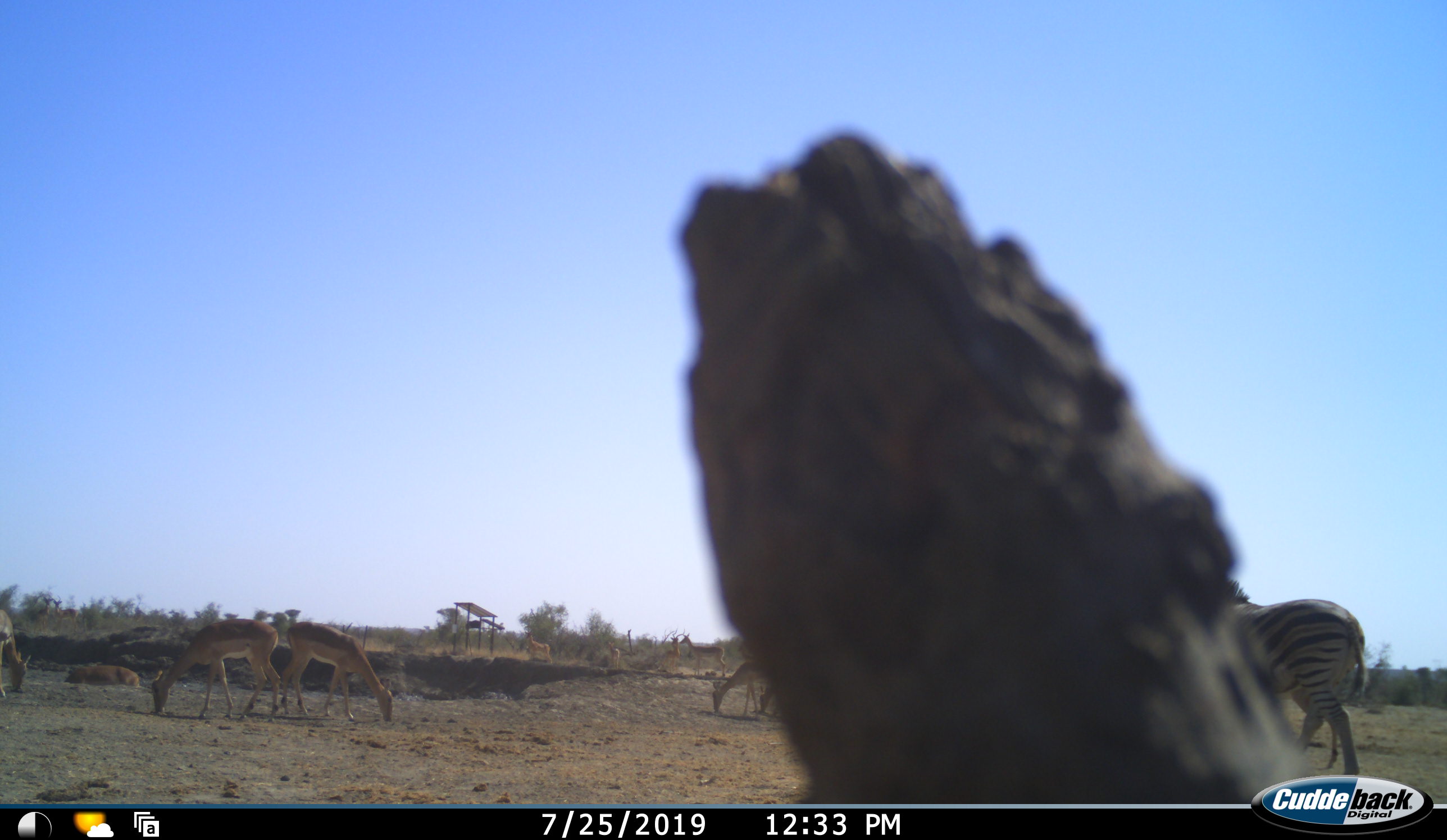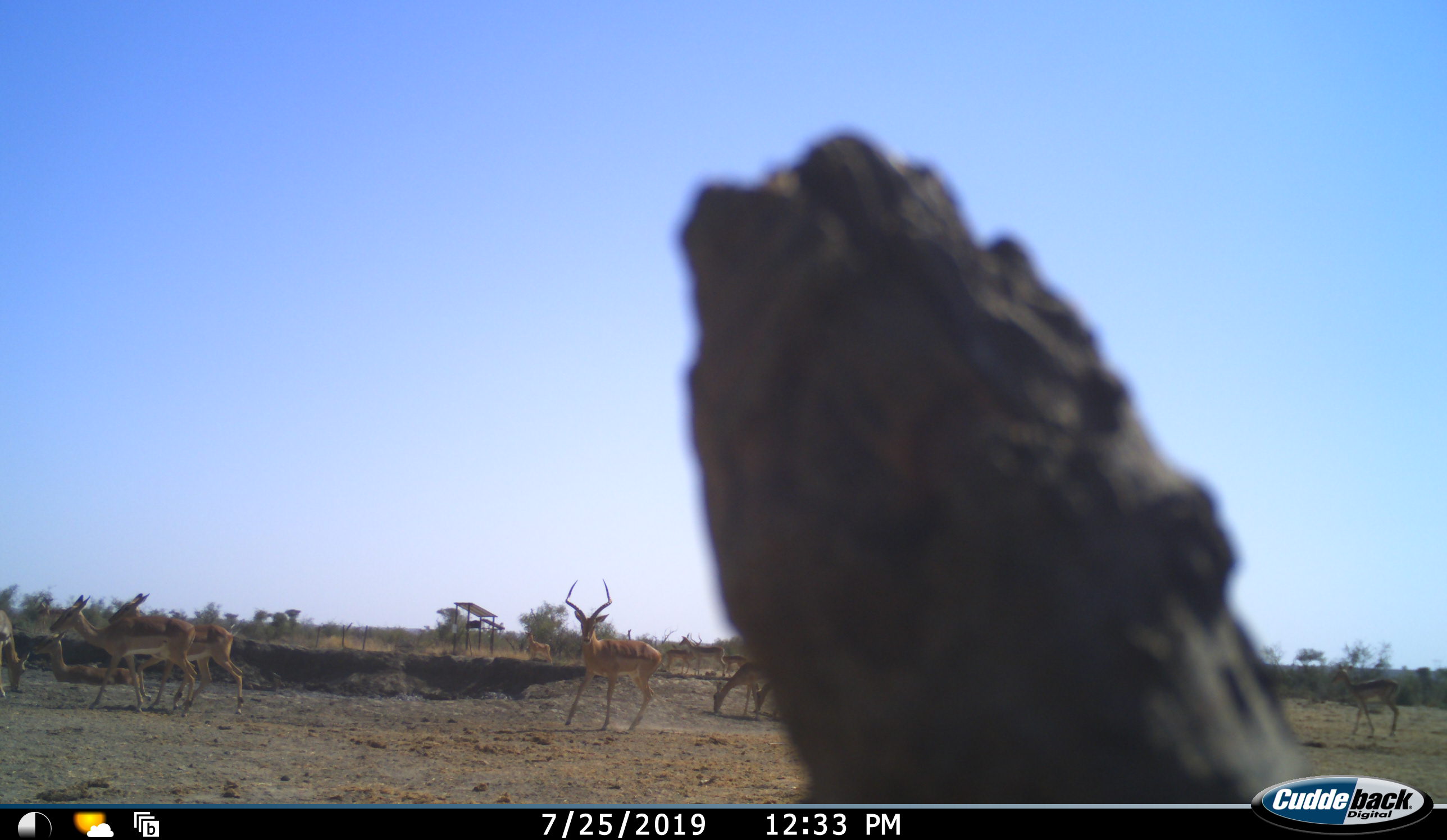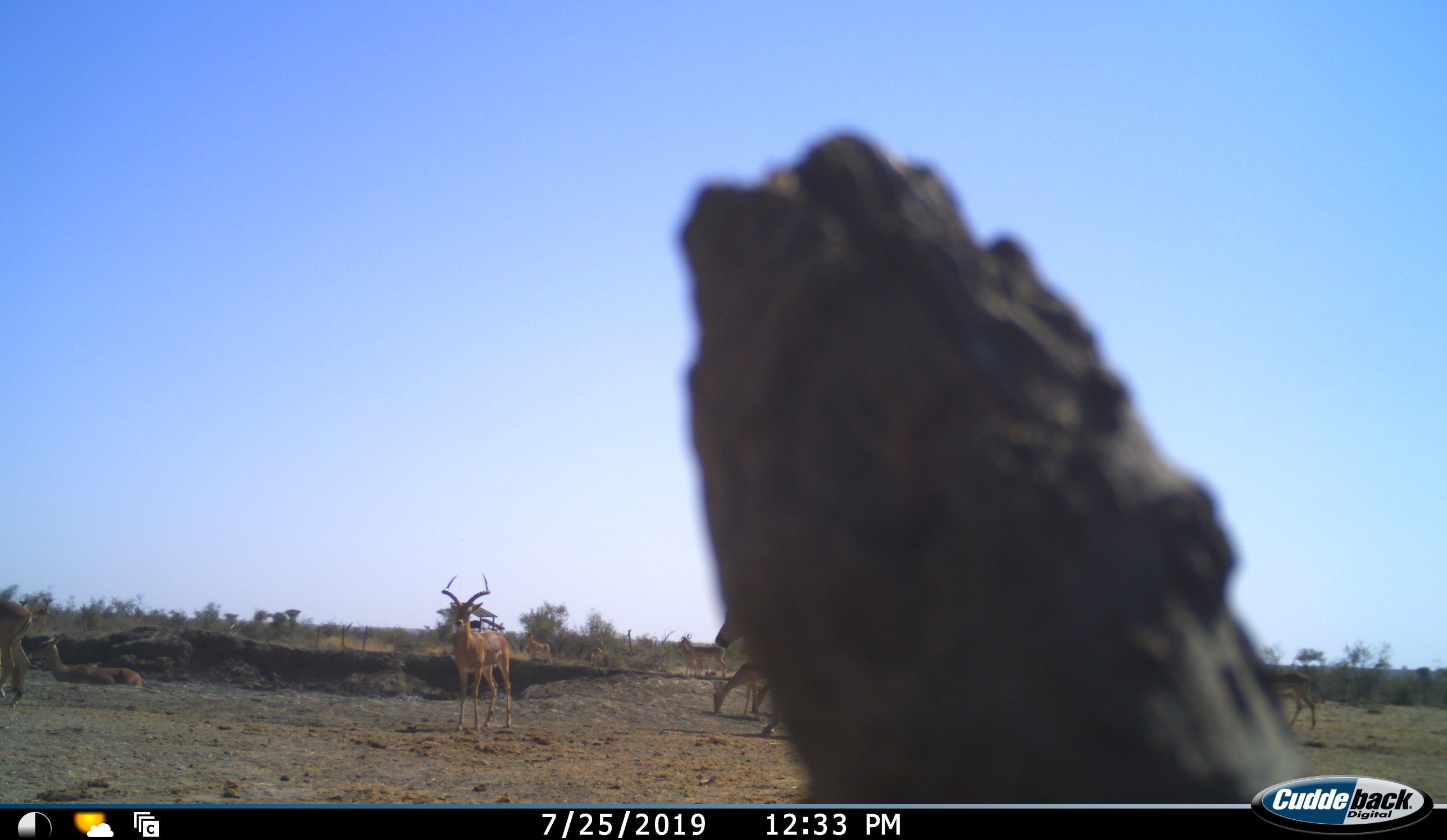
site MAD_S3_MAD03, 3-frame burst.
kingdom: Animalia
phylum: Chordata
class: Mammalia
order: Artiodactyla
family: Bovidae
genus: Aepyceros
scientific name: Aepyceros melampus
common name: impala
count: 11-50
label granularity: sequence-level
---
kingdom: Animalia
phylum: Chordata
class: Mammalia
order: Perissodactyla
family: Equidae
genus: Equus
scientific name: Equus quagga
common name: plains zebra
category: zebraplains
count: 1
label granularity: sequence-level